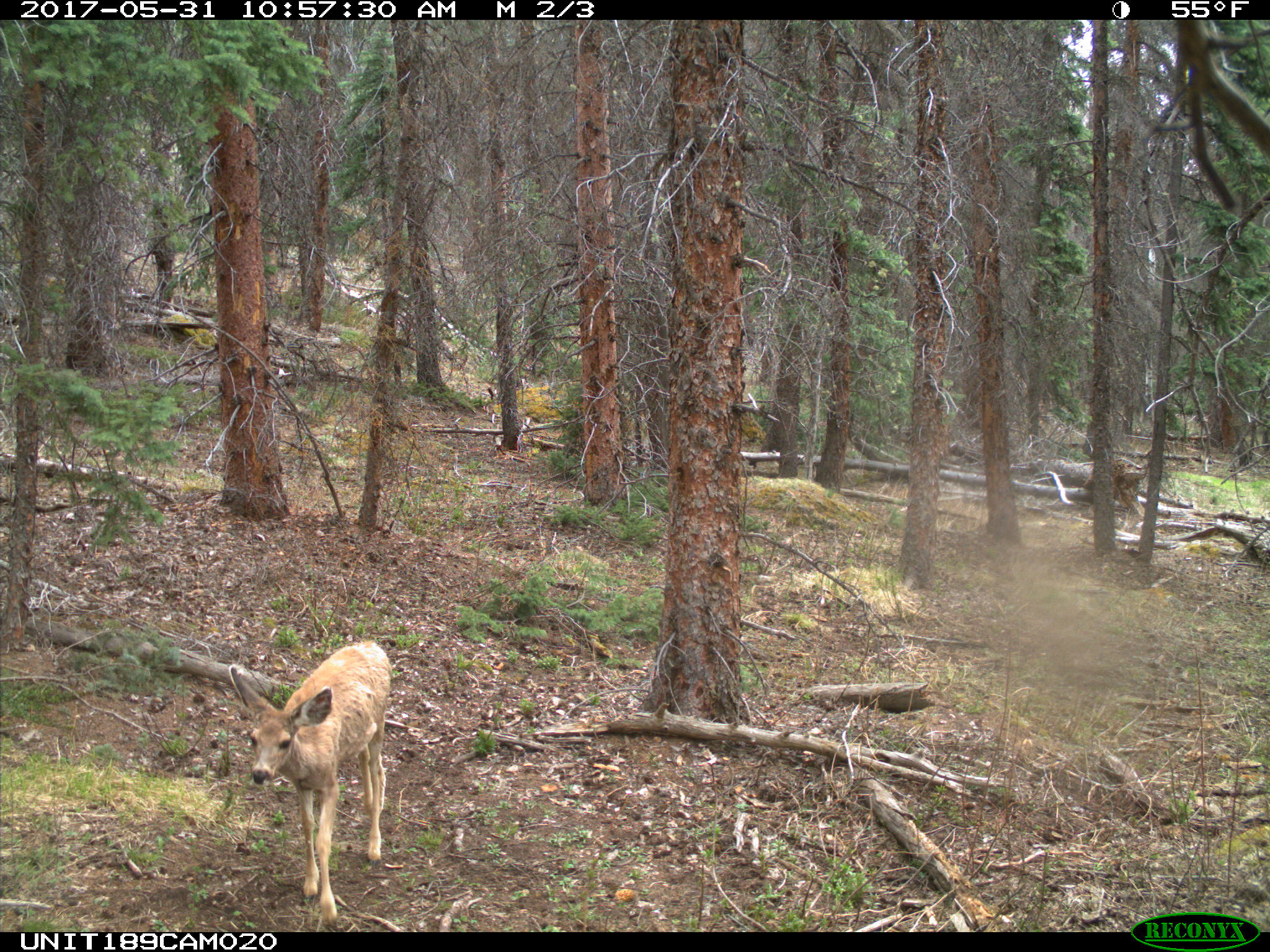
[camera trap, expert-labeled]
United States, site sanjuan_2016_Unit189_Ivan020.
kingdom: Animalia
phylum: Chordata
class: Mammalia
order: Artiodactyla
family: Cervidae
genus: Odocoileus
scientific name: Odocoileus hemionus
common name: mule deer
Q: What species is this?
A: Odocoileus hemionus (mule deer).